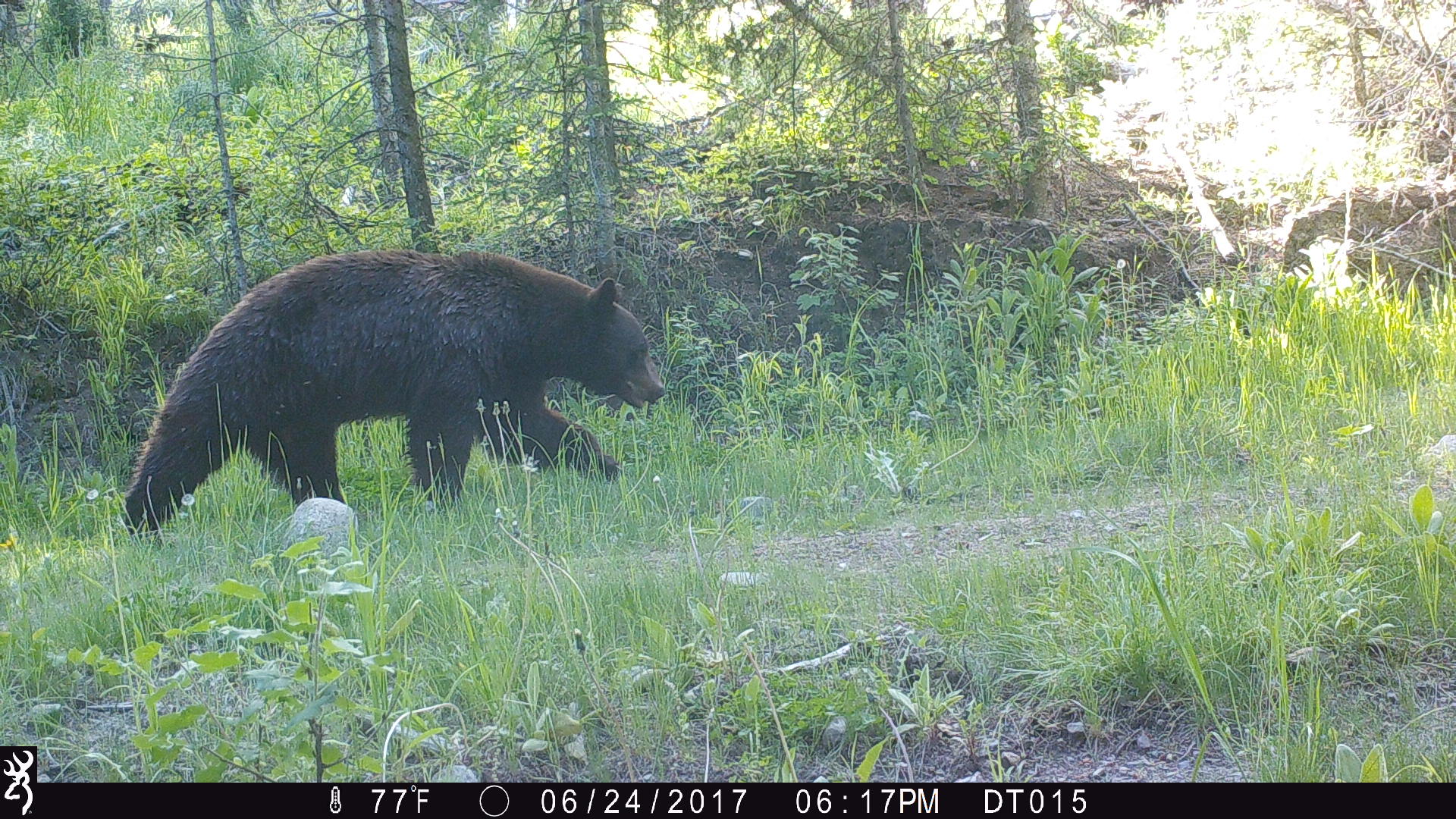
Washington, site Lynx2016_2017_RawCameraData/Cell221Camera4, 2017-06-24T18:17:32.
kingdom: Animalia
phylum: Chordata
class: Mammalia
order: Carnivora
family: Ursidae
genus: Ursus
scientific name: Ursus americanus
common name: american black bear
Ursus americanus (american black bear). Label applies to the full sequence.